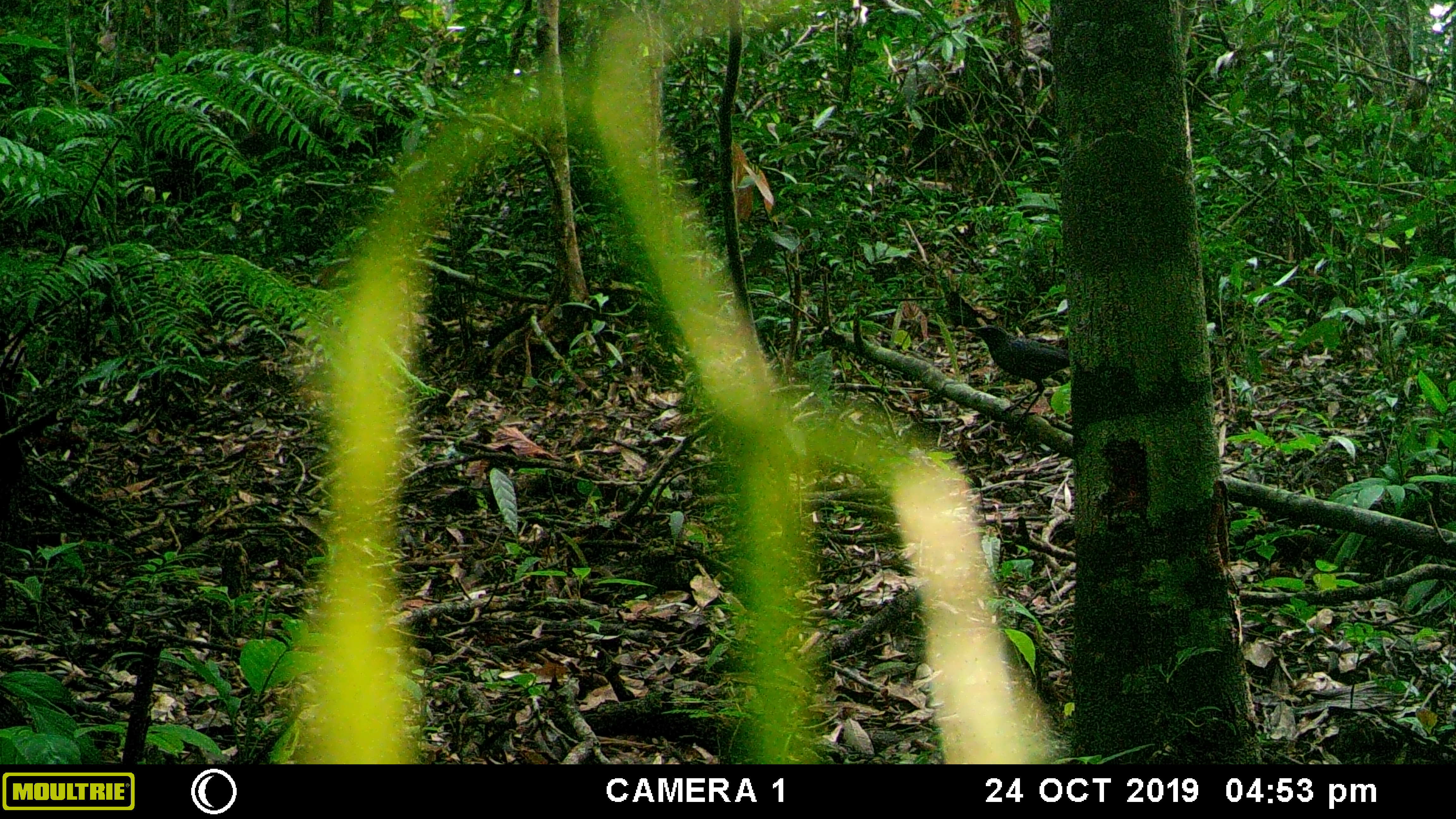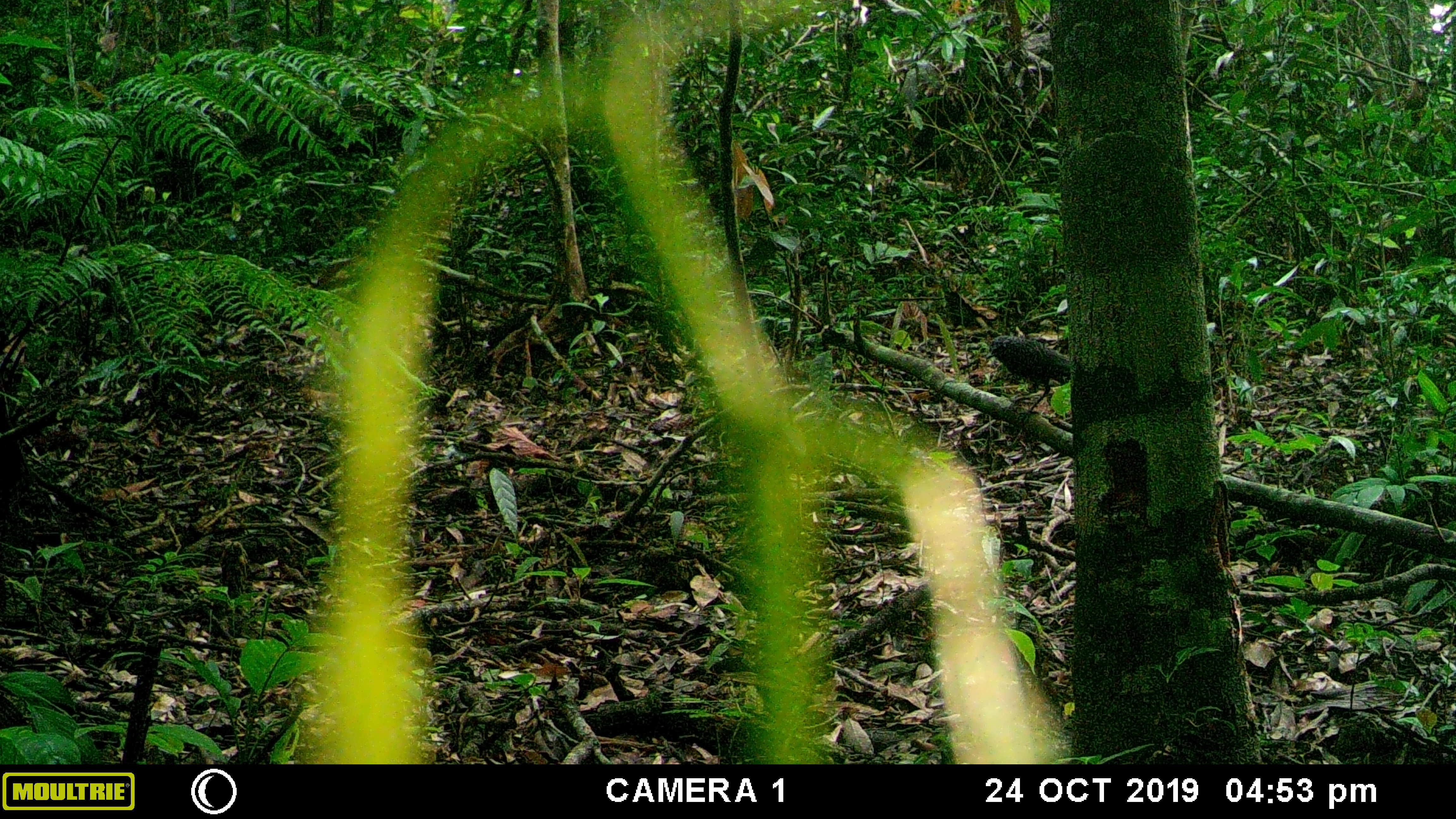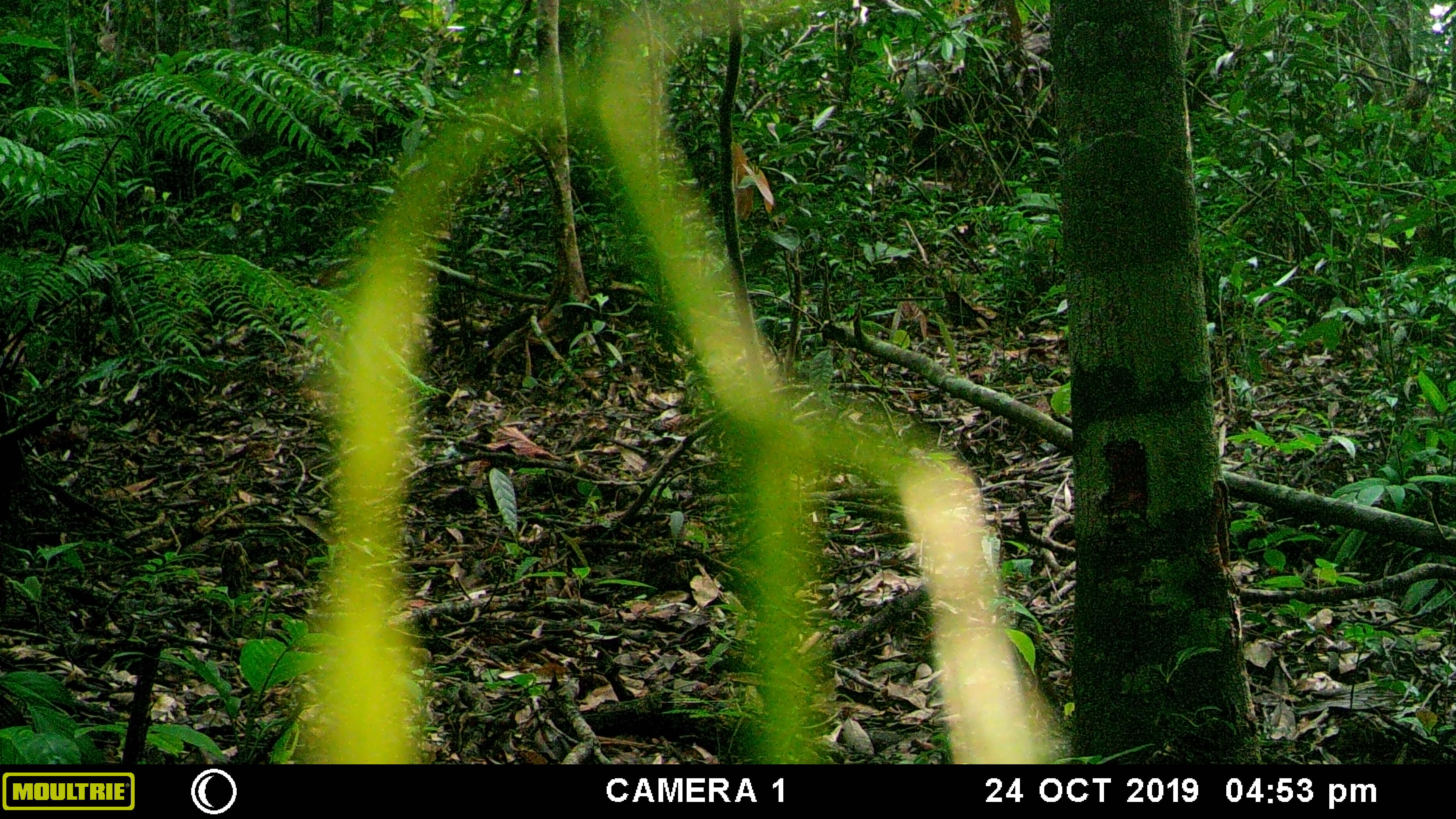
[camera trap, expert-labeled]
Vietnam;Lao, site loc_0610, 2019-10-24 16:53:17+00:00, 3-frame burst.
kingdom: Animalia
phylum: Chordata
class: Aves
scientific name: Aves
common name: bird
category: unidentified bird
Unidentified bird (bird) (Aves). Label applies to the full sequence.